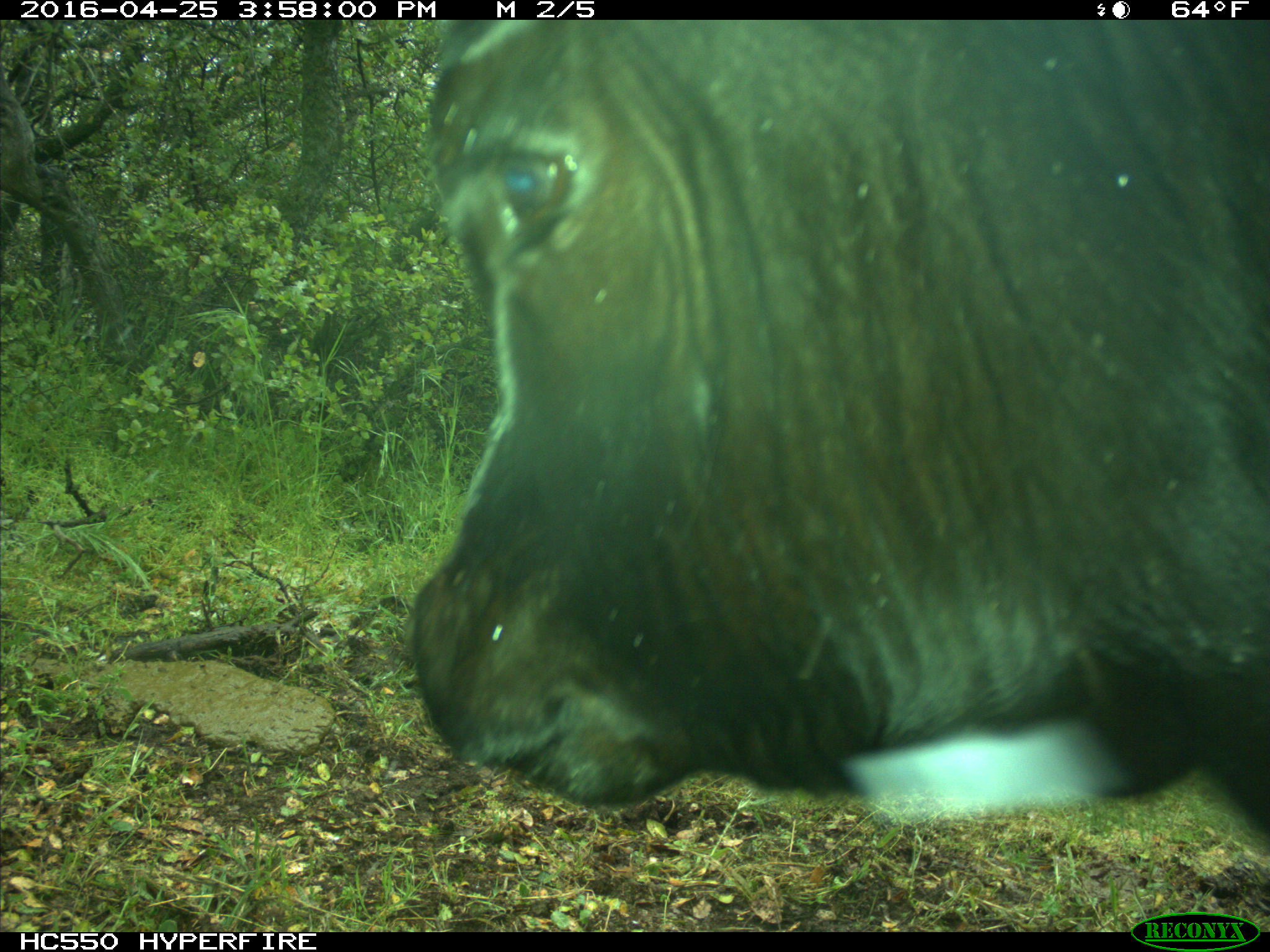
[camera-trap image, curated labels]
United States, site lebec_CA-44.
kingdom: Animalia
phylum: Chordata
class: Mammalia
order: Artiodactyla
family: Bovidae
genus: Bos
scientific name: Bos taurus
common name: domestic cow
Bos taurus (domestic cow).